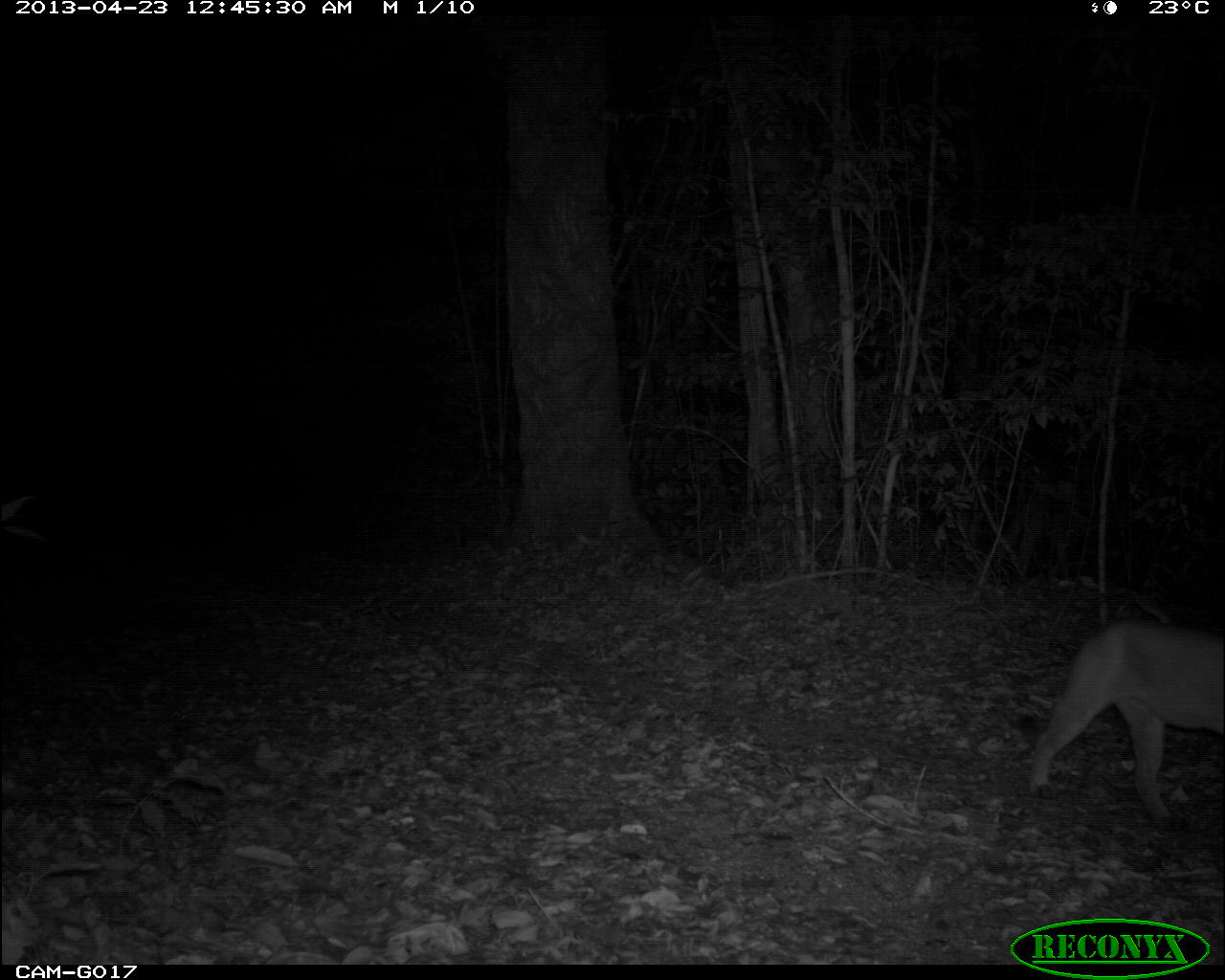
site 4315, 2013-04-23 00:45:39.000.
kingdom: Animalia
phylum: Chordata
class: Mammalia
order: Carnivora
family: Felidae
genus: Puma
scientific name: Puma concolor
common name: mountain lion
Puma concolor (mountain lion), count 1.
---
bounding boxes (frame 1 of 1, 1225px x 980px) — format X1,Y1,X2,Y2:
puma concolor: 1029,617,1224,827